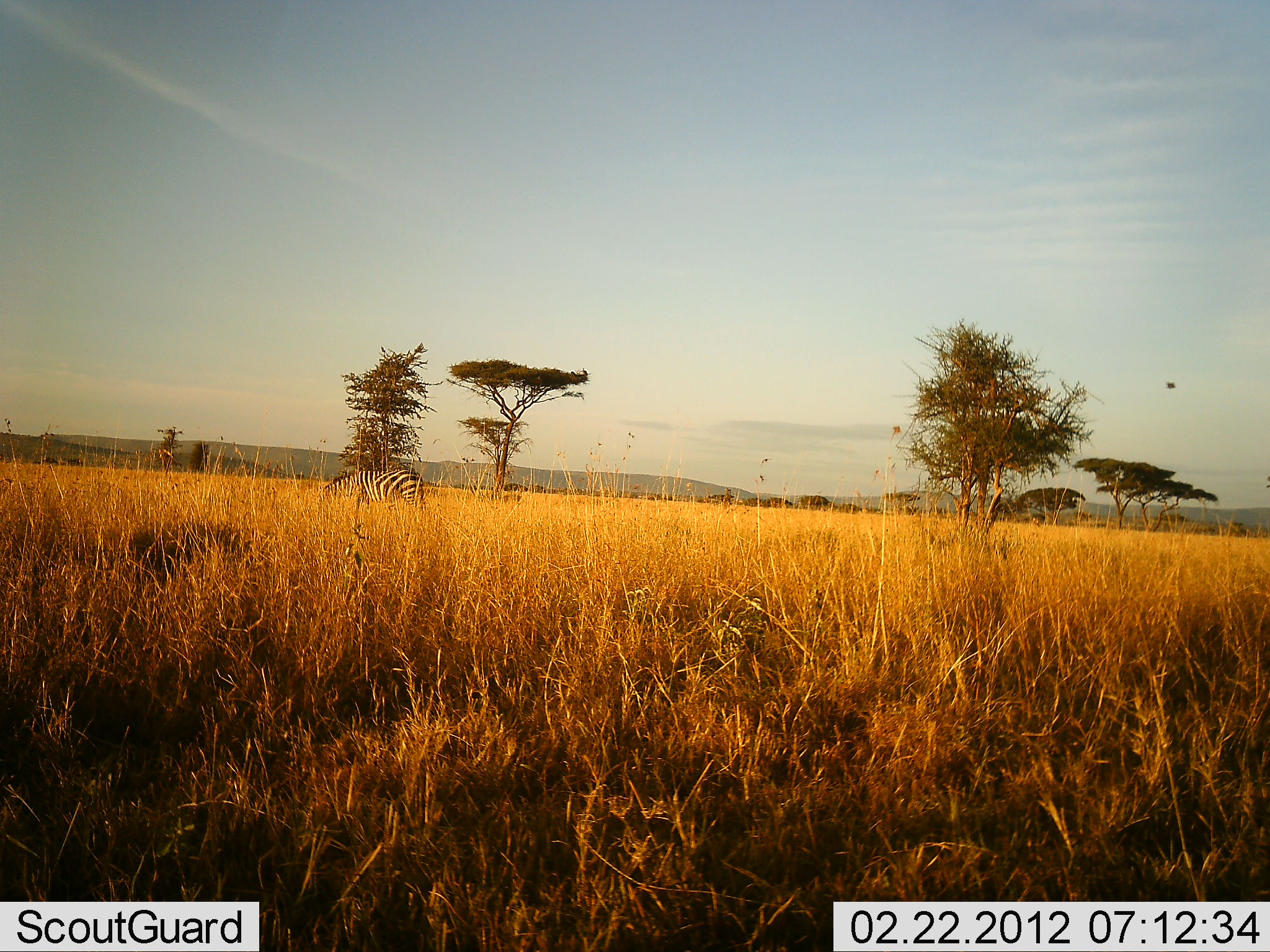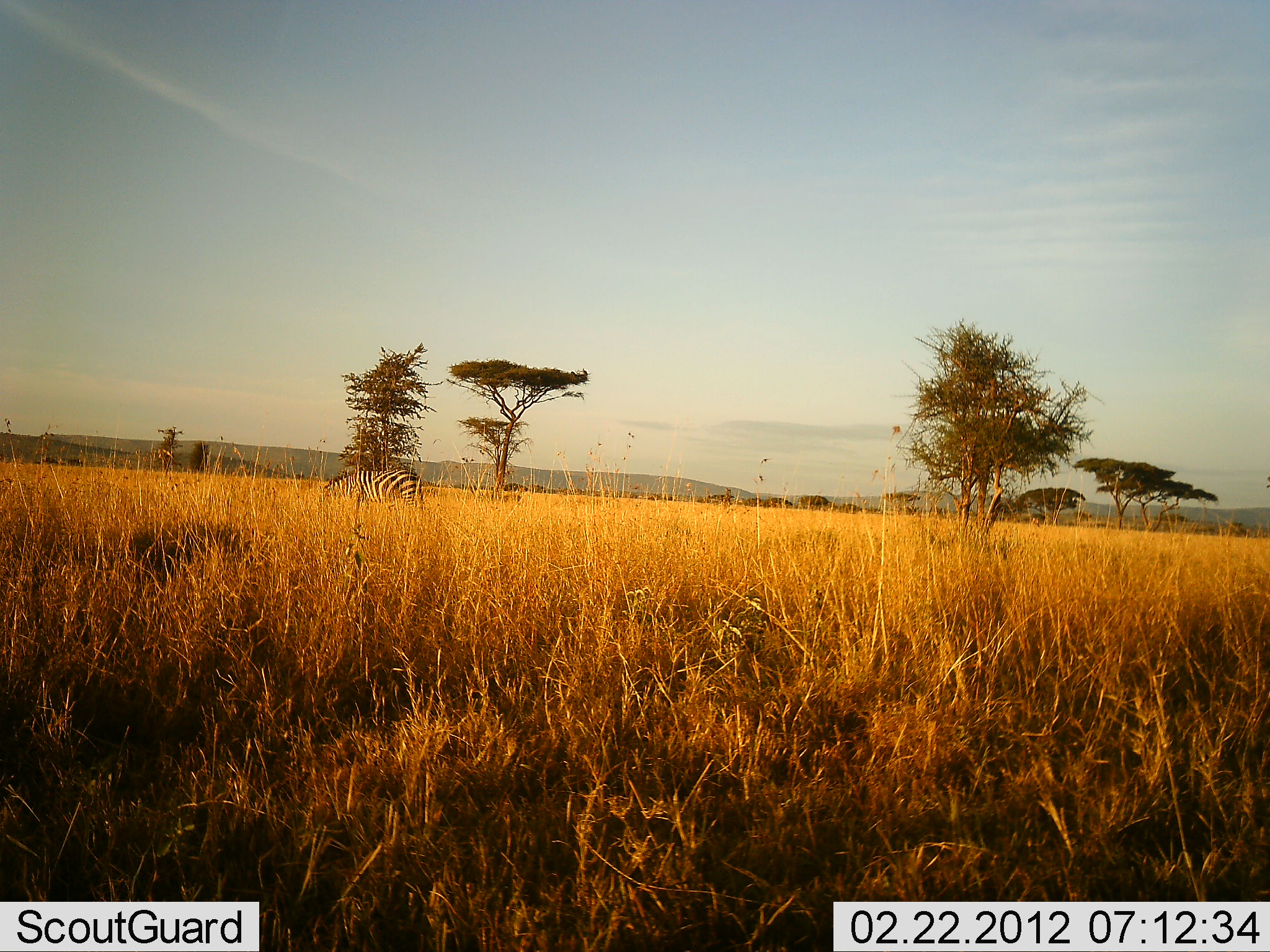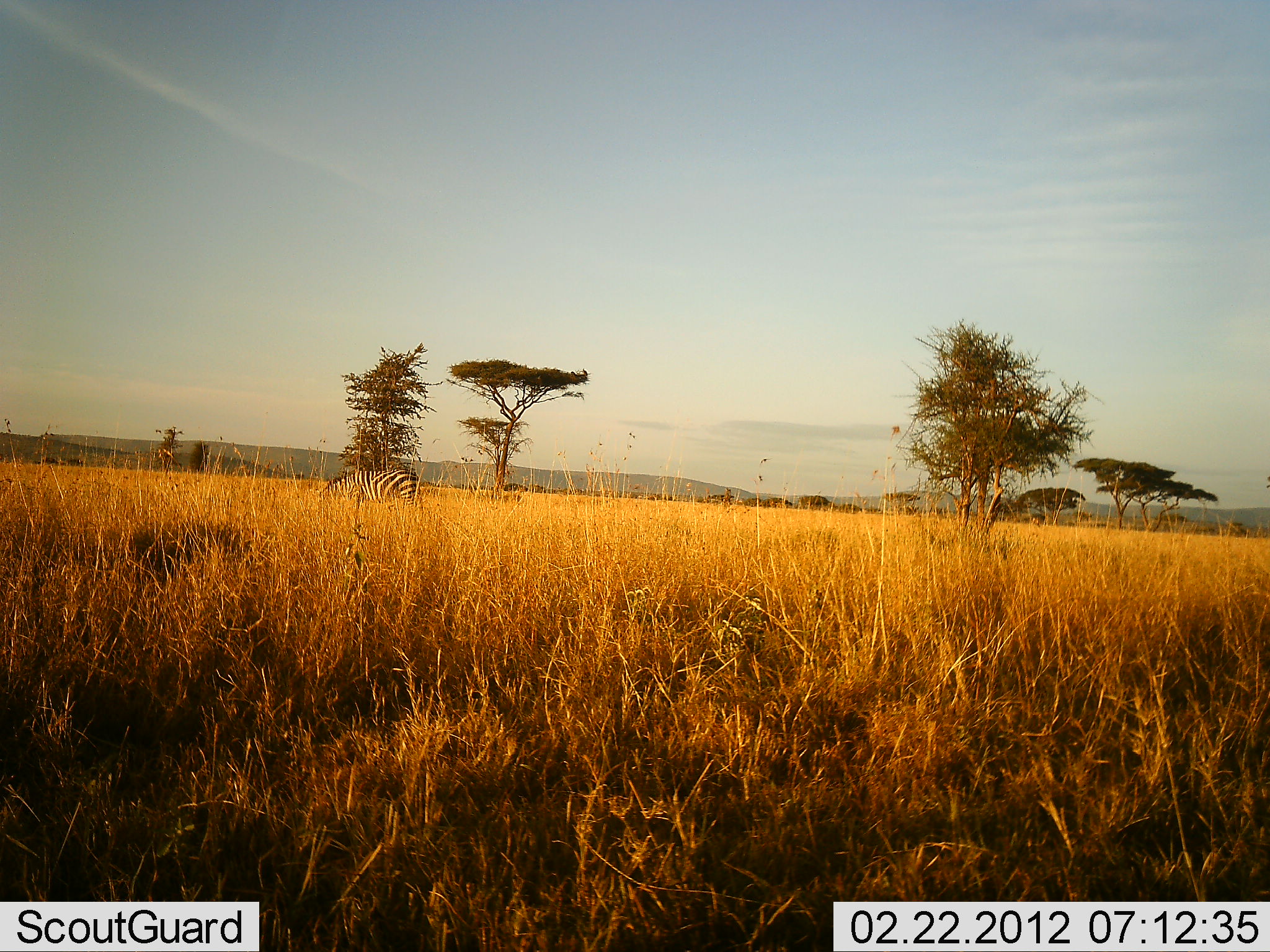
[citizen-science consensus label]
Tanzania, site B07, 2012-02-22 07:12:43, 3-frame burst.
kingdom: Animalia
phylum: Chordata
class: Mammalia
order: Perissodactyla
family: Equidae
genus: Equus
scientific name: Equus quagga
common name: plains zebra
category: zebra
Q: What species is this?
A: Zebra (plains zebra) (Equus quagga).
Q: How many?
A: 1.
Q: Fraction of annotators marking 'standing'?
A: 38%.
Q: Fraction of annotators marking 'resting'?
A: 4%.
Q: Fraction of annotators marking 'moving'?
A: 8%.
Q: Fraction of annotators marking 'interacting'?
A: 4%.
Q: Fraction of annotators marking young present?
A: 0%.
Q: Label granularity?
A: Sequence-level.